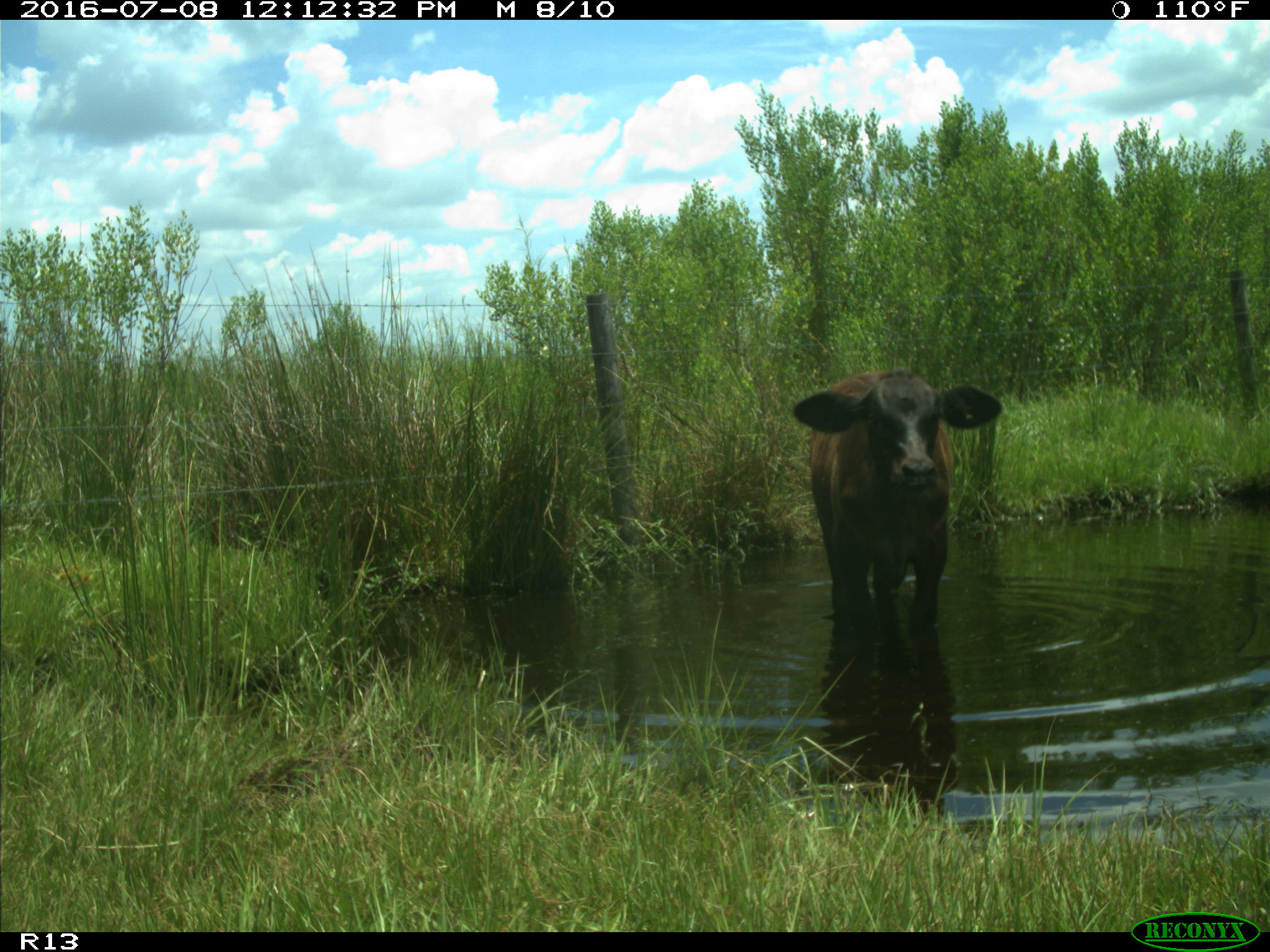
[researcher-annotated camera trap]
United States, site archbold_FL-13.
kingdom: Animalia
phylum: Chordata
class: Mammalia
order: Artiodactyla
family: Bovidae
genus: Bos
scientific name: Bos taurus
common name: domestic cow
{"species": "Bos taurus (domestic cow)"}